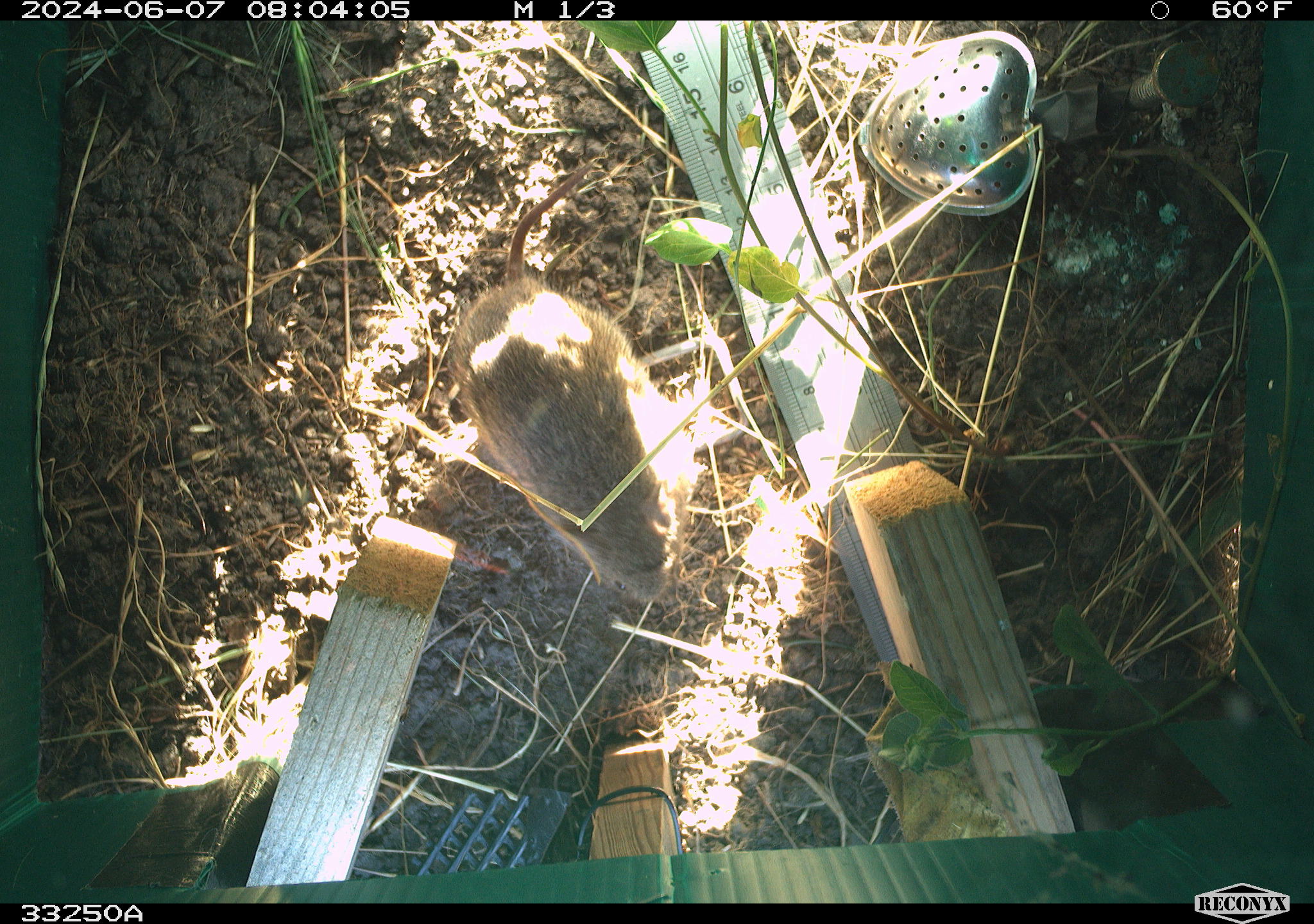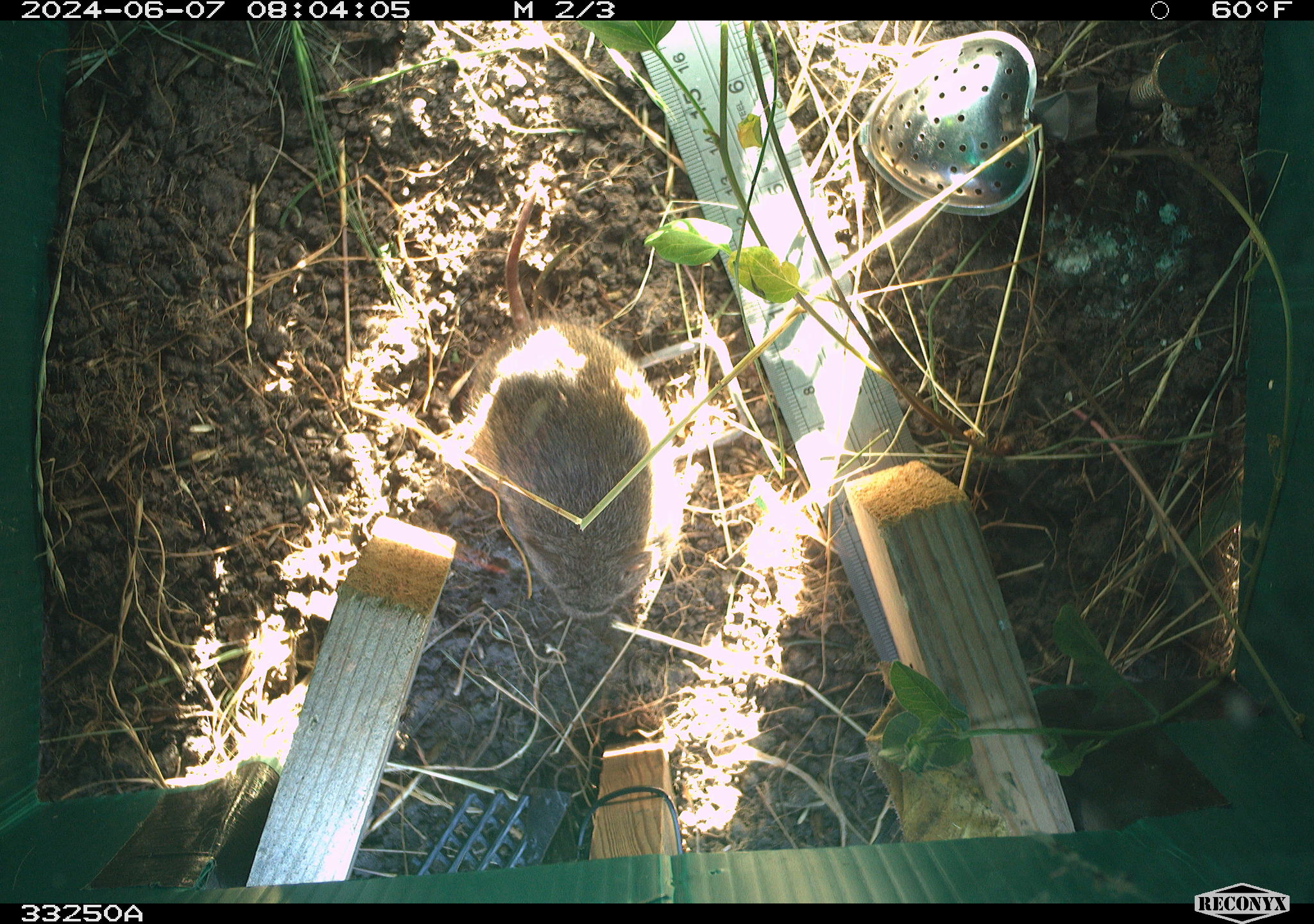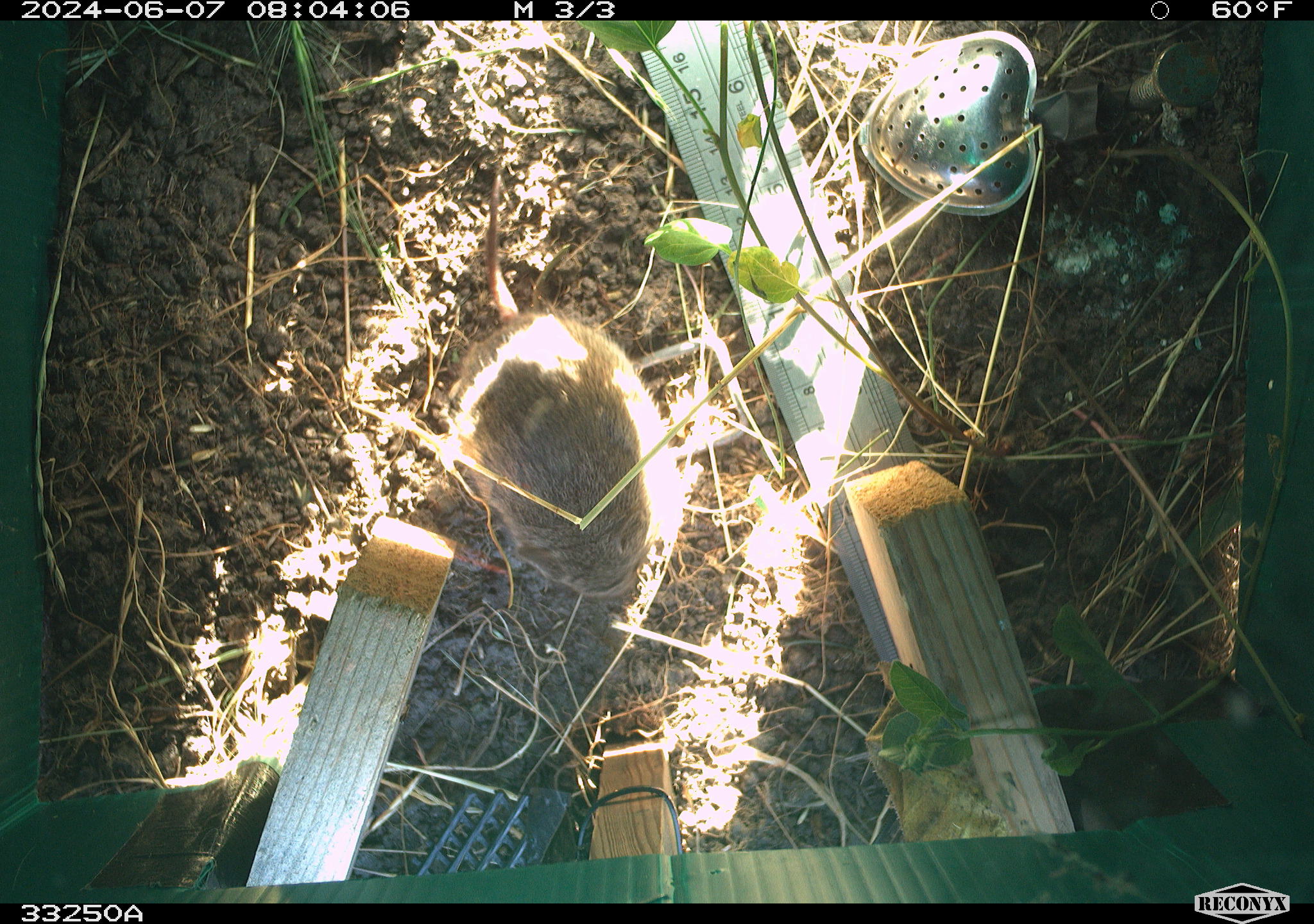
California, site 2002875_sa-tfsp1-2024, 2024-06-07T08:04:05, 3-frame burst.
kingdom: Animalia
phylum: Chordata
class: Mammalia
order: Rodentia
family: Cricetidae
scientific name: Arvicolinae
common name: voles, lemmings, and muskrats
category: arvicolinae subfamily